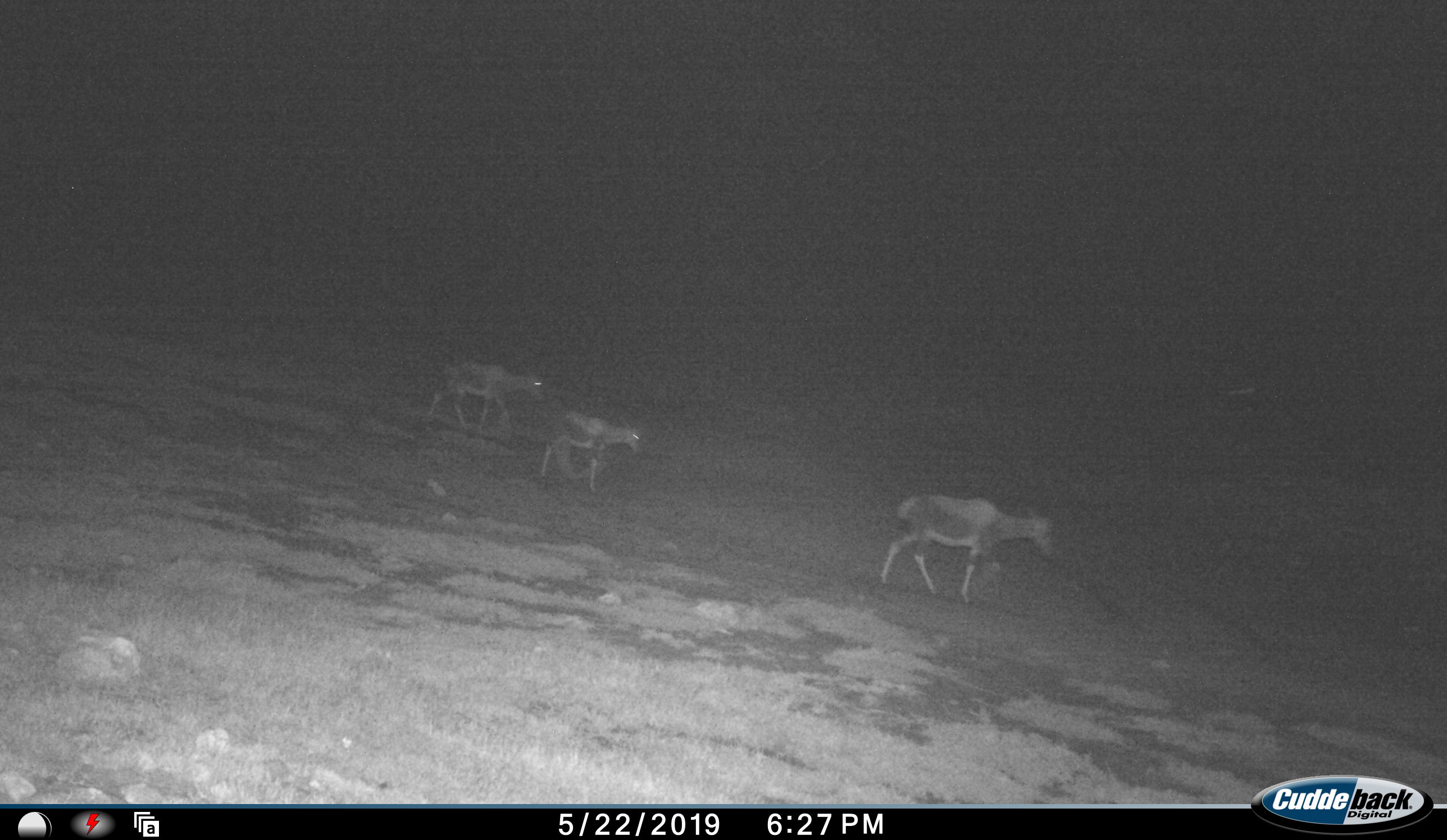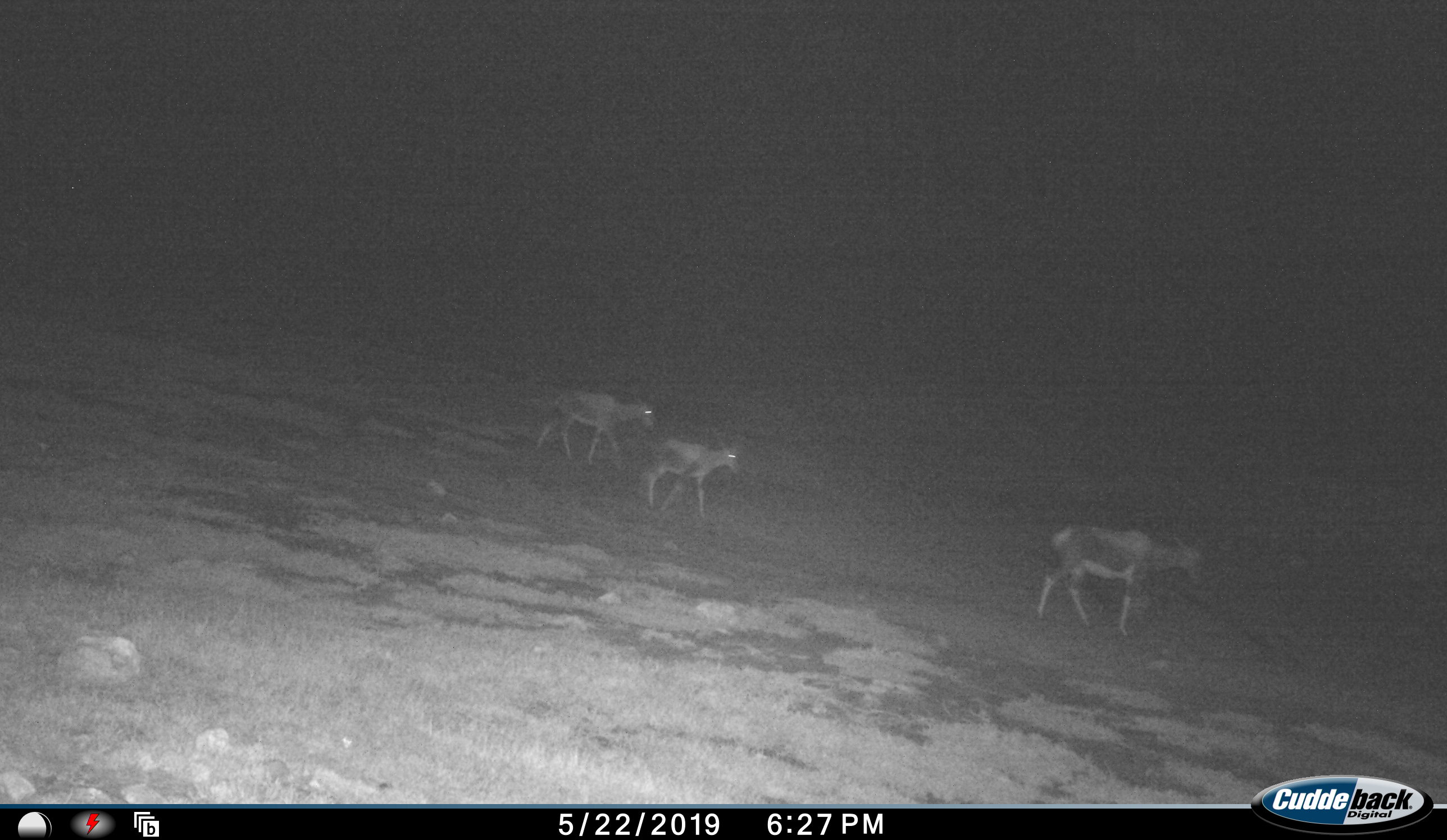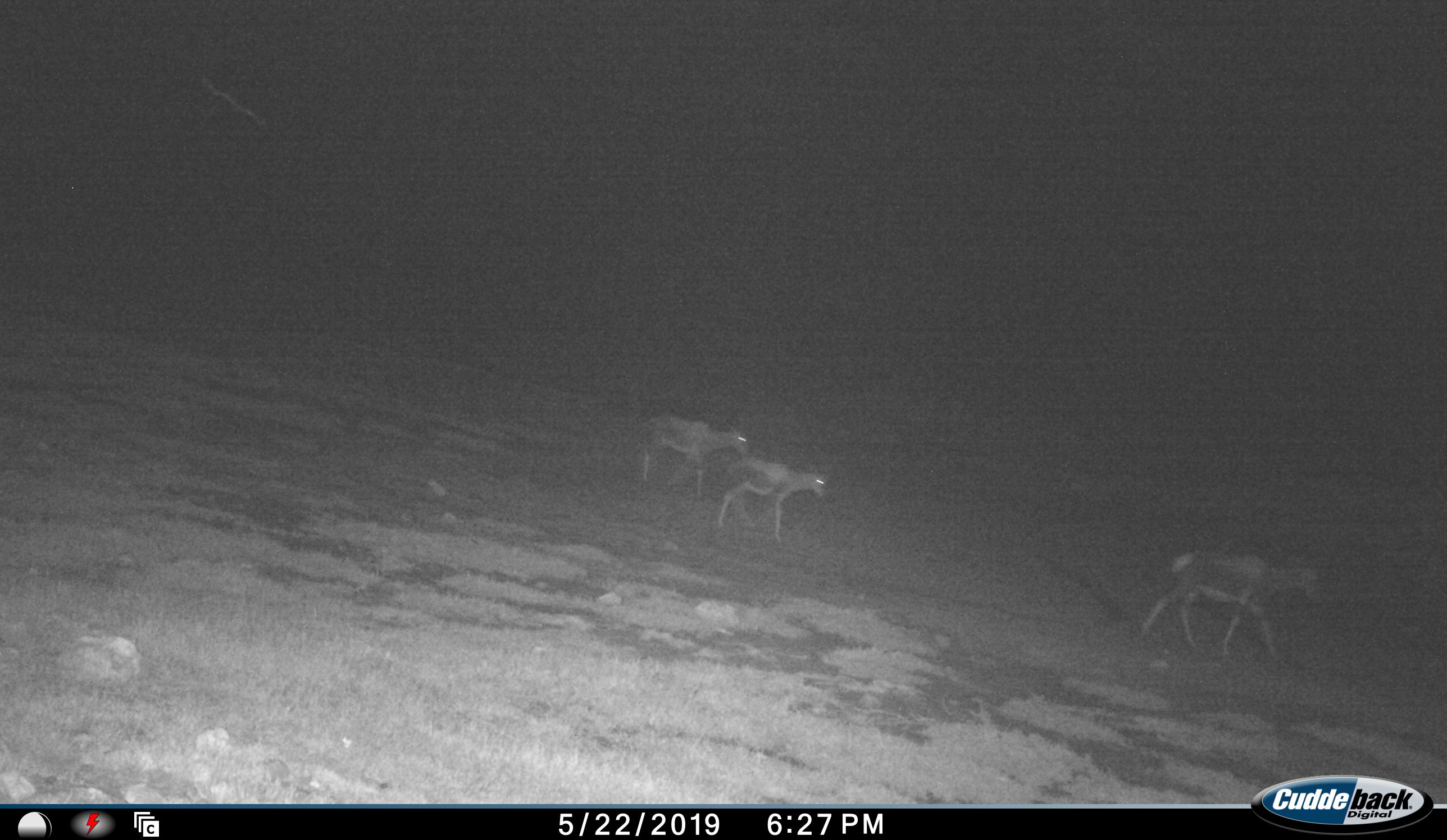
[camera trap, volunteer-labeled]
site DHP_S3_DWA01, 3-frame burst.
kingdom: Animalia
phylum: Chordata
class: Mammalia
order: Artiodactyla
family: Bovidae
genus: Damaliscus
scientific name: Damaliscus pygargus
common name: bontebok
Bontebok (Damaliscus pygargus), count 3. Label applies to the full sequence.